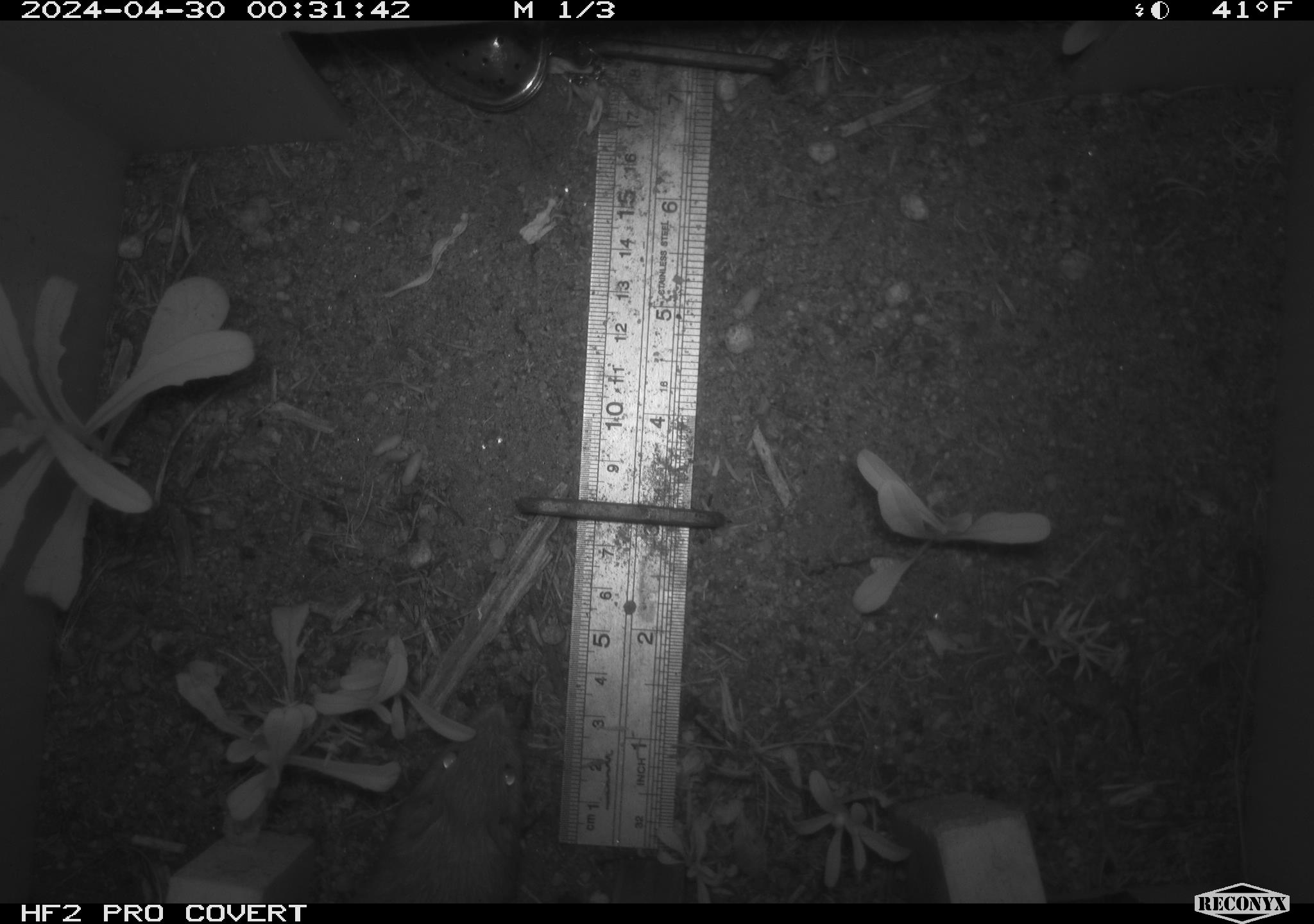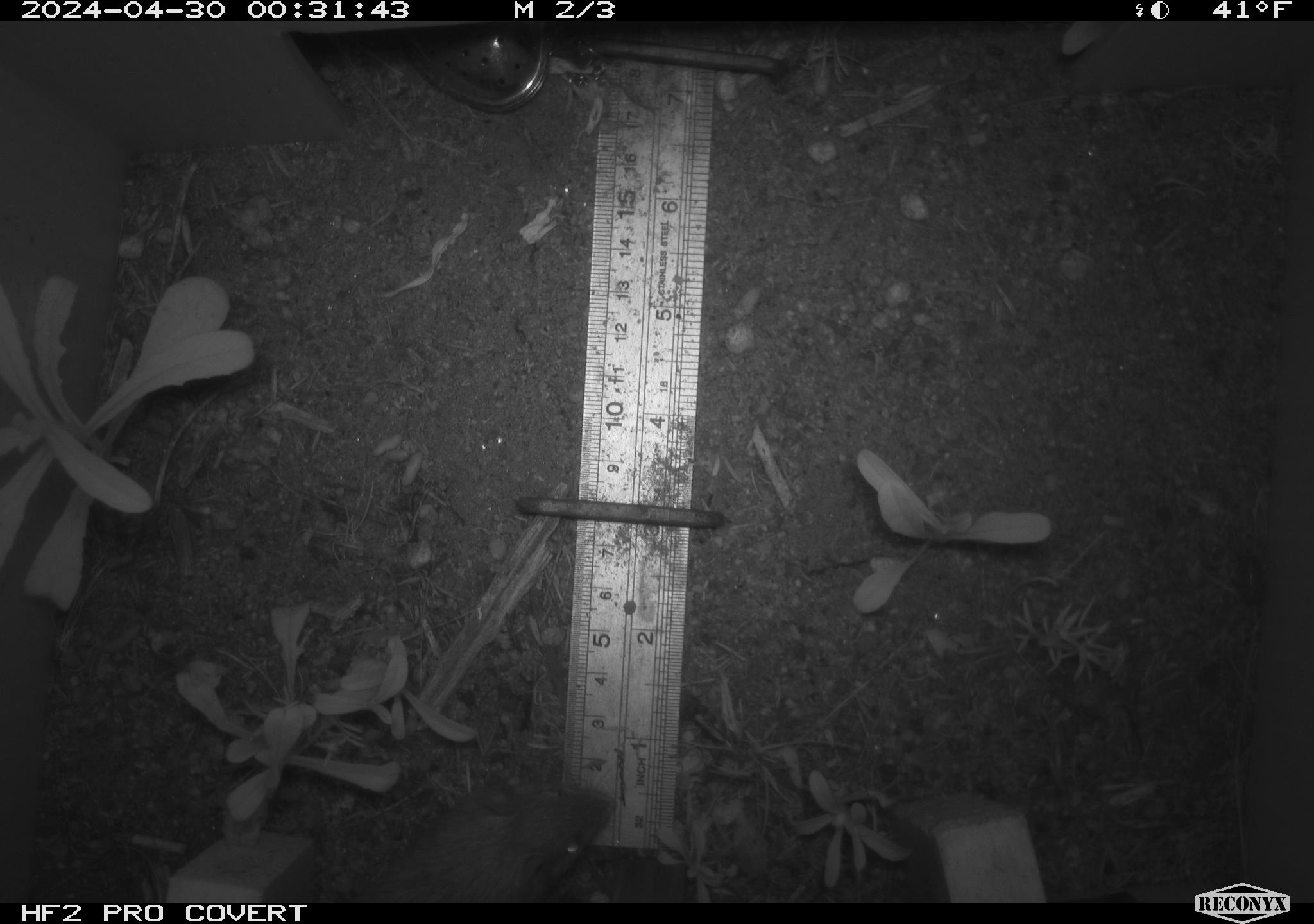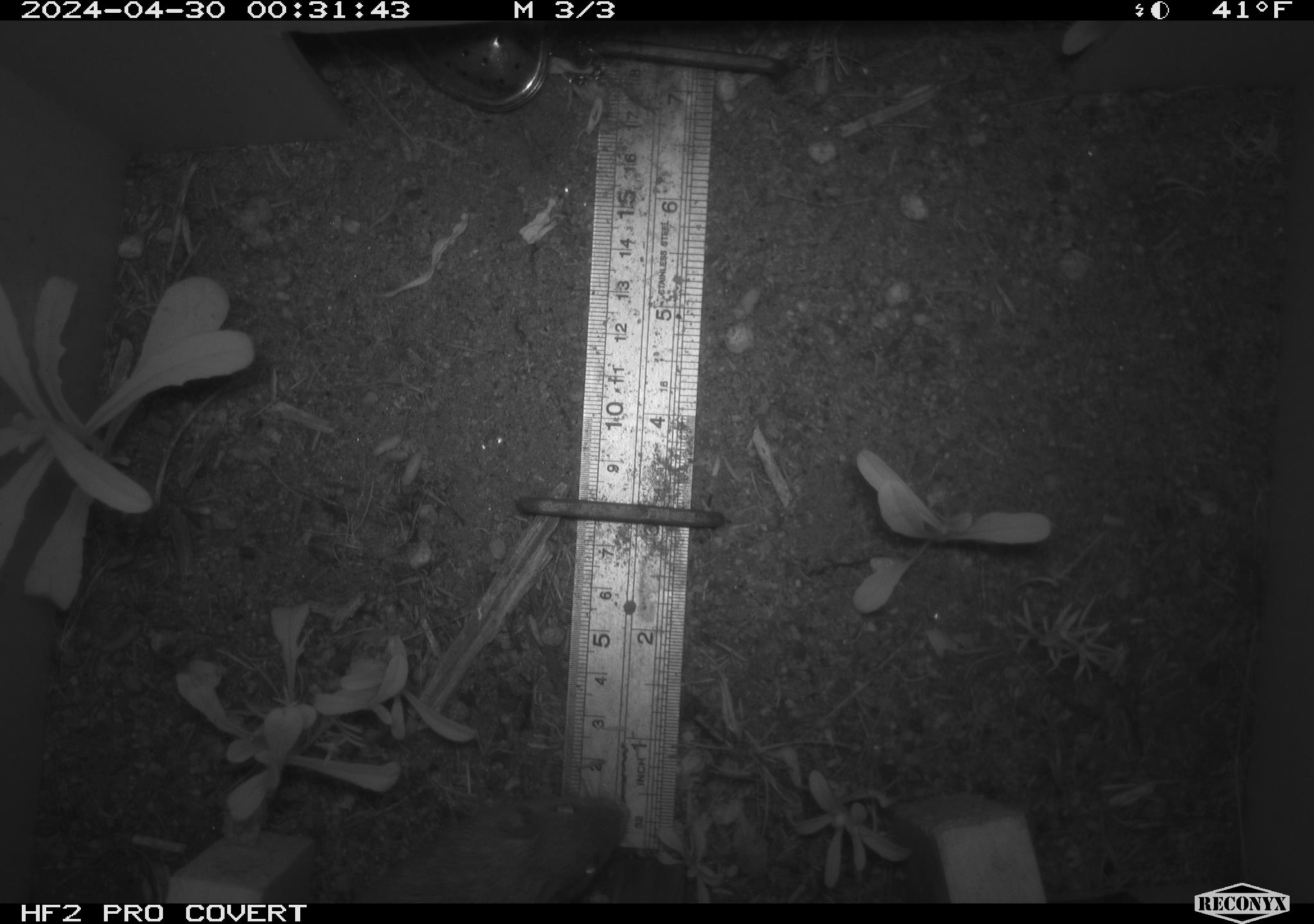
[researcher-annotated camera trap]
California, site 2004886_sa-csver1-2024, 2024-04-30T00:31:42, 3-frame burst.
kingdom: Animalia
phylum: Chordata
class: Mammalia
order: Rodentia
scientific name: Rodentia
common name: rodent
Rodent (Rodentia).